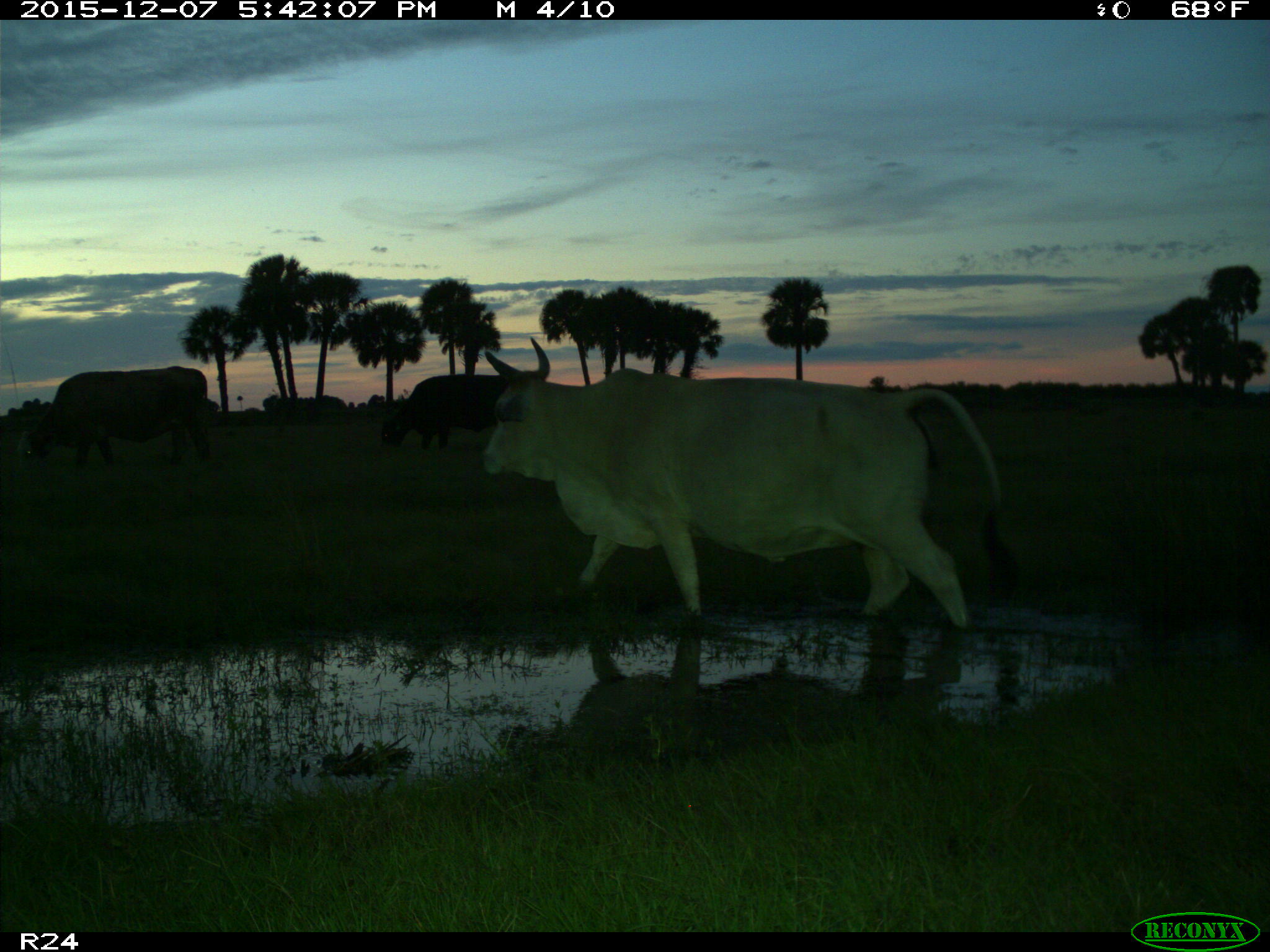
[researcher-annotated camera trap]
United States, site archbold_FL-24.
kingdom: Animalia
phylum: Chordata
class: Mammalia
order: Artiodactyla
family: Bovidae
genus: Bos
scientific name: Bos taurus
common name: domestic cow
Bos taurus (domestic cow).